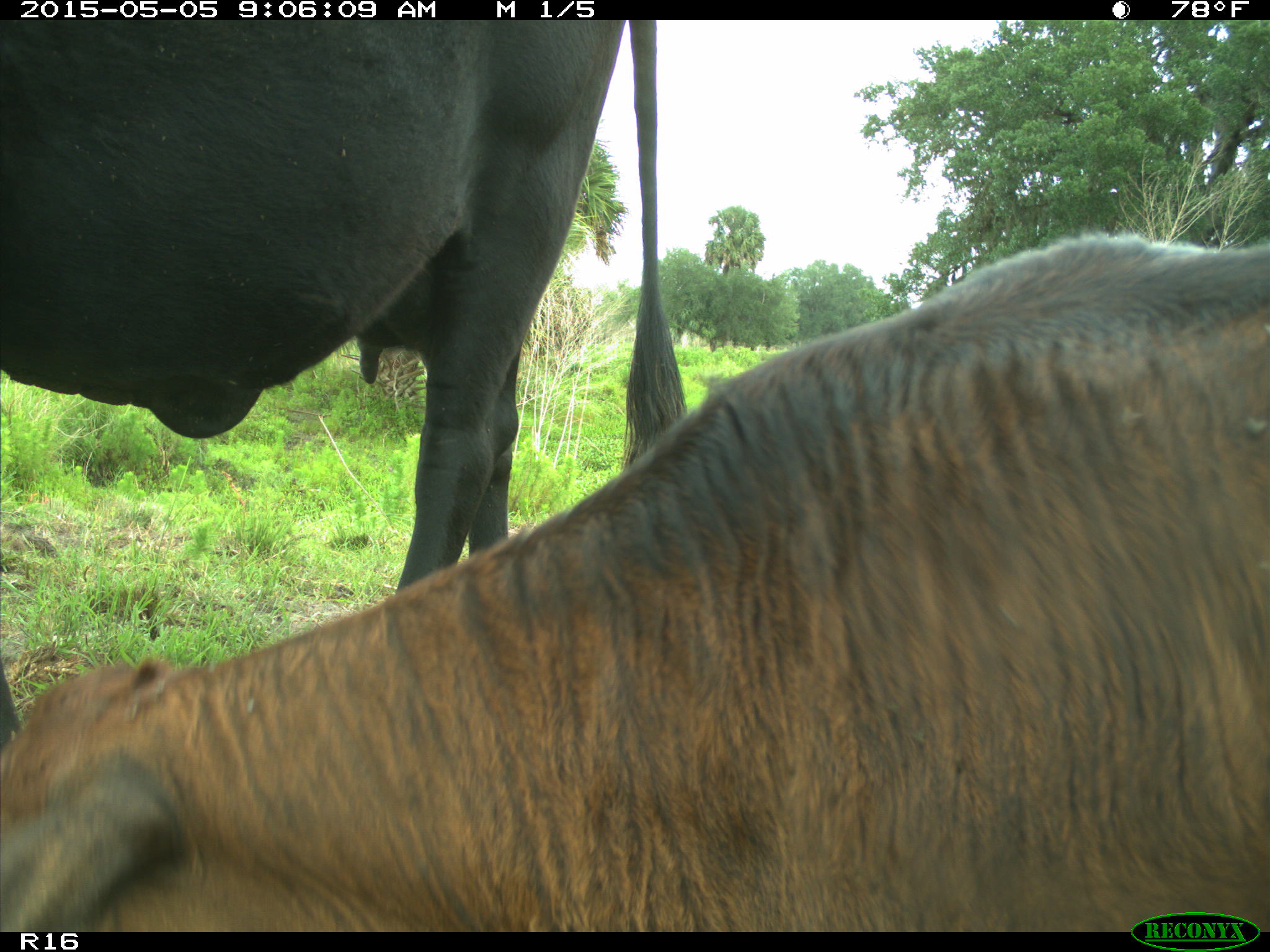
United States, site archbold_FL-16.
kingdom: Animalia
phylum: Chordata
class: Mammalia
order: Artiodactyla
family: Bovidae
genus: Bos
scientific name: Bos taurus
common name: domestic cow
Bos taurus (domestic cow).